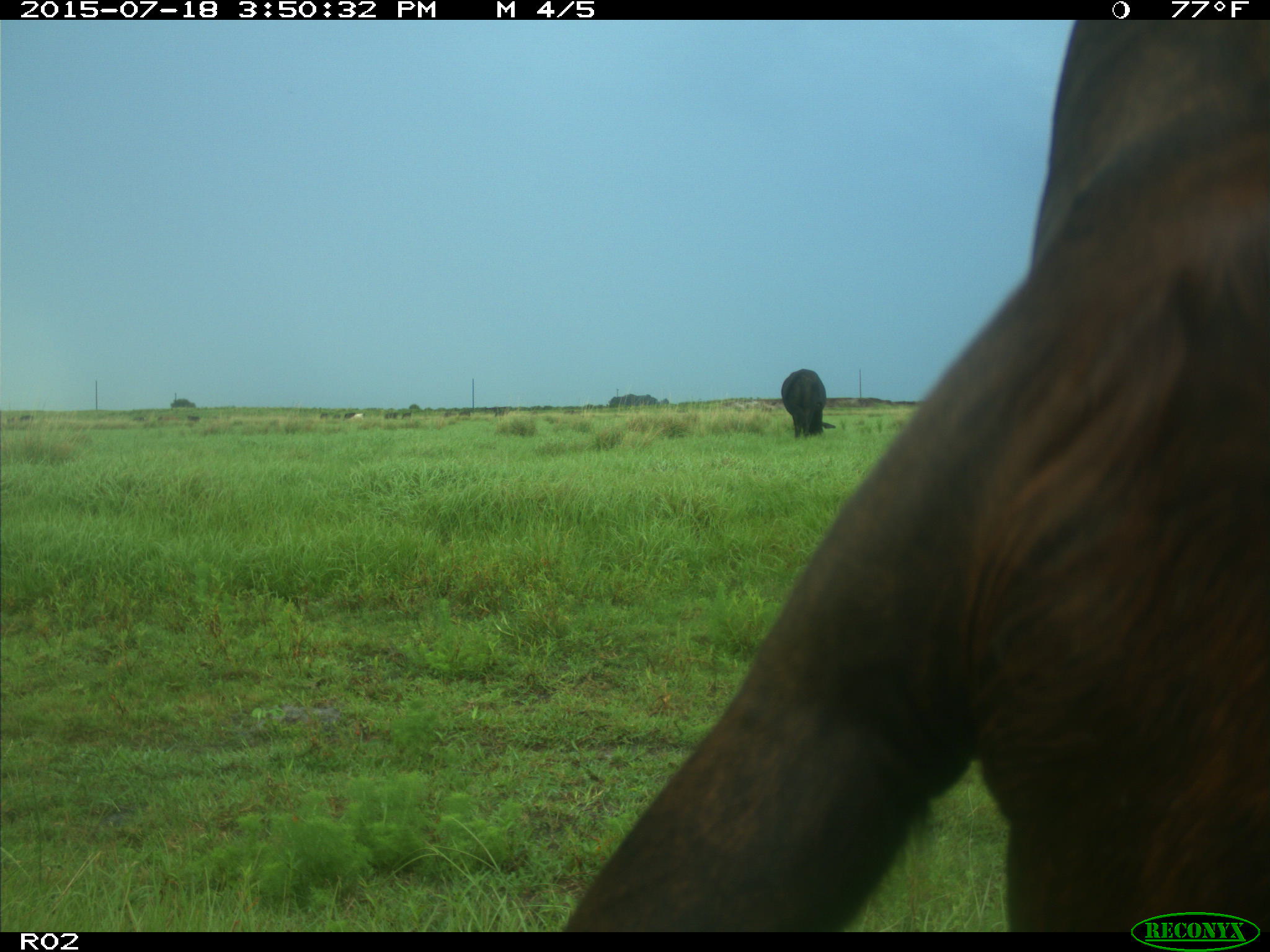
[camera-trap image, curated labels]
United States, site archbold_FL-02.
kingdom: Animalia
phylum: Chordata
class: Mammalia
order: Artiodactyla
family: Bovidae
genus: Bos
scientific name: Bos taurus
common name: domestic cow